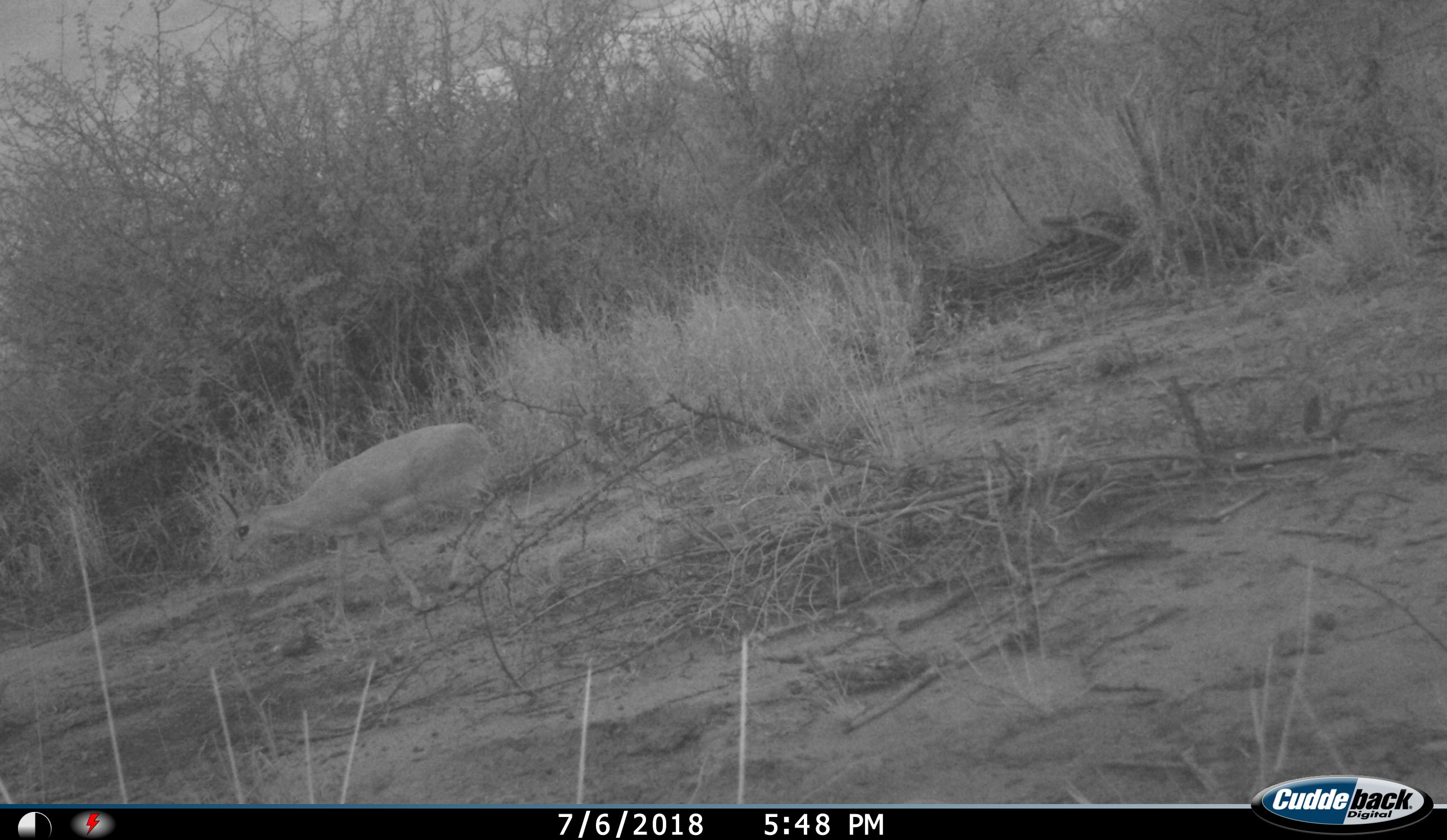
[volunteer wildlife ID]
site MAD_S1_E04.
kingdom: Animalia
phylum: Chordata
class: Mammalia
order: Artiodactyla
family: Bovidae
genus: Aepyceros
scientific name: Aepyceros melampus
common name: impala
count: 1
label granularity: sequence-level